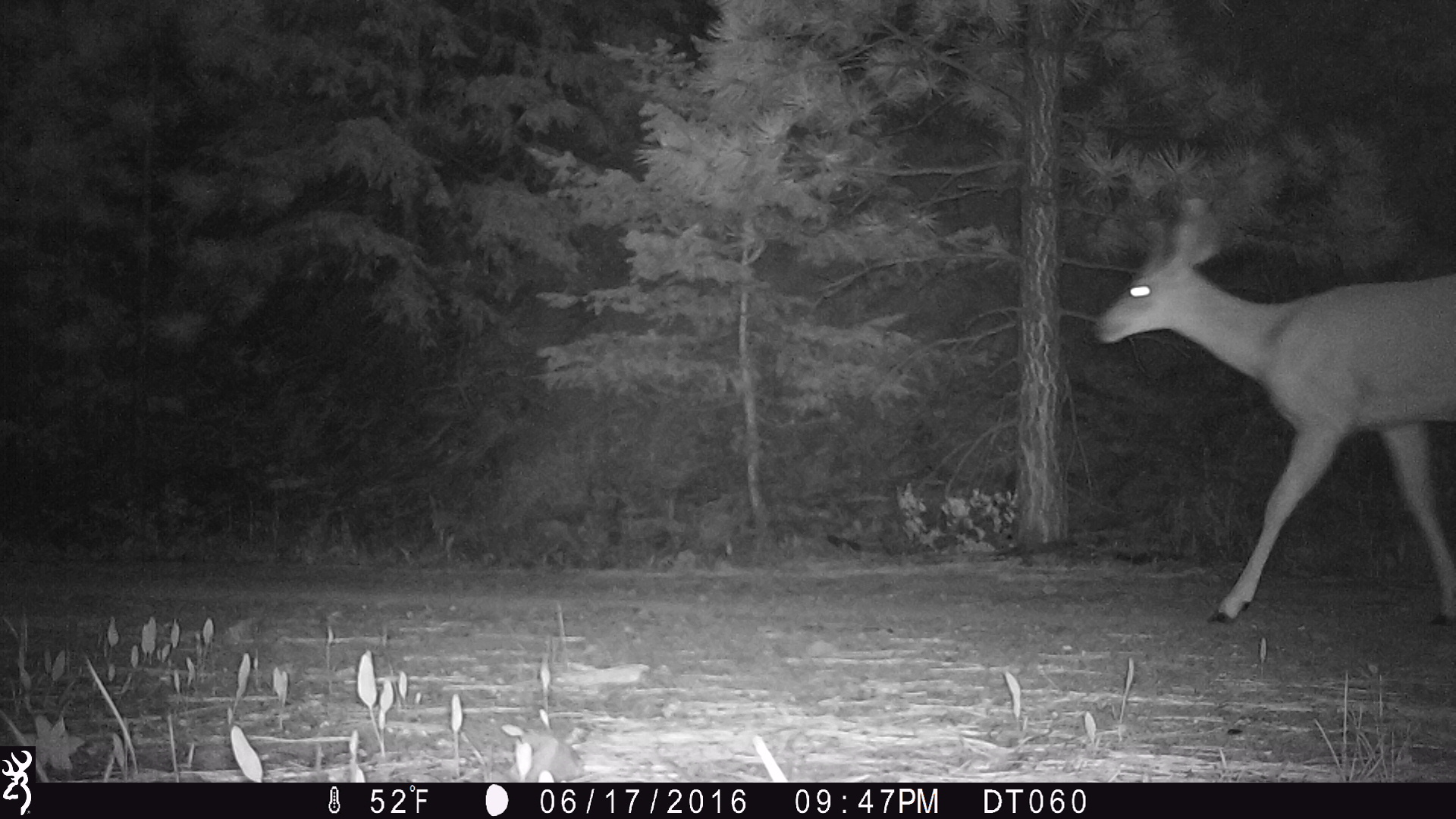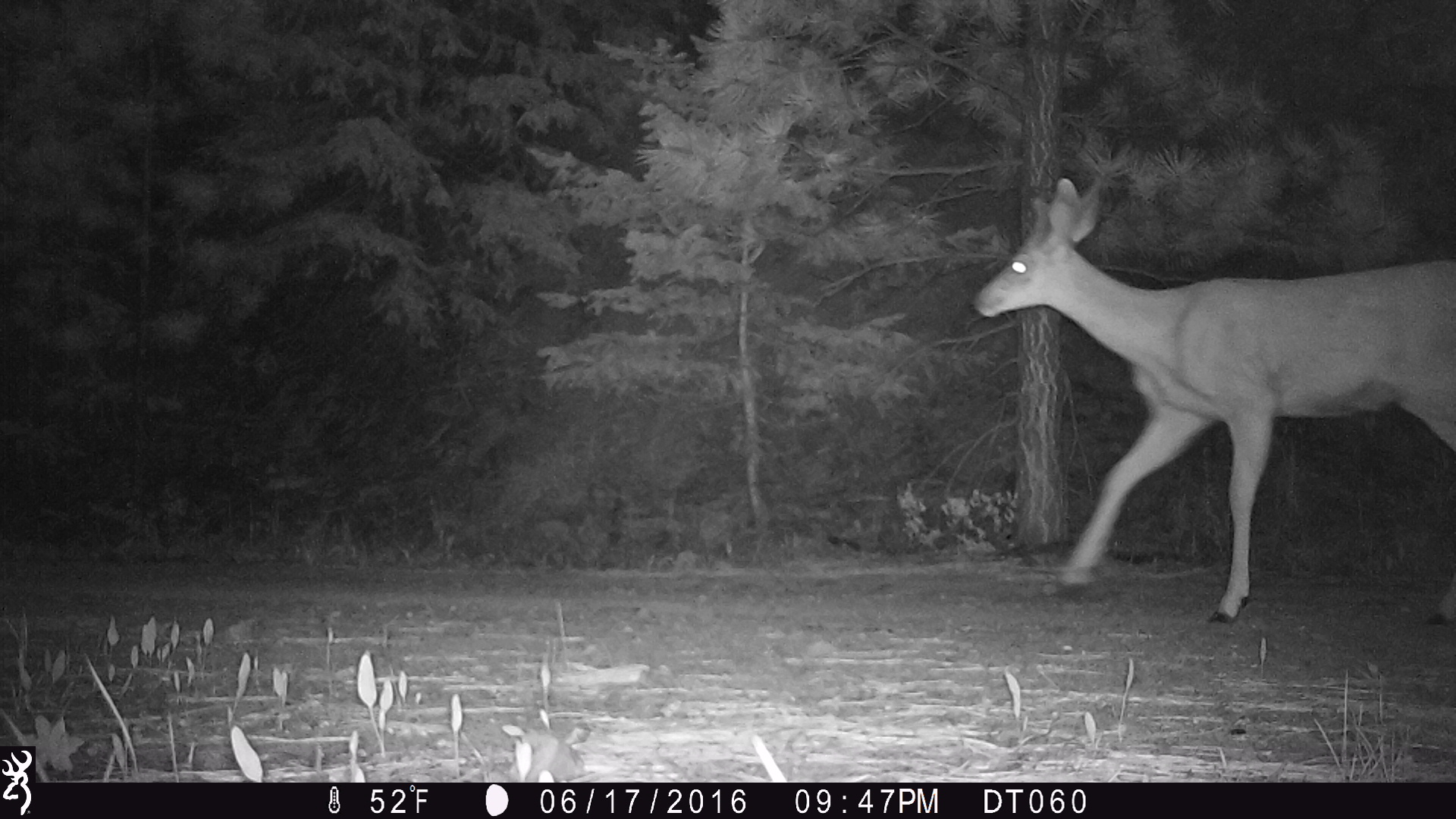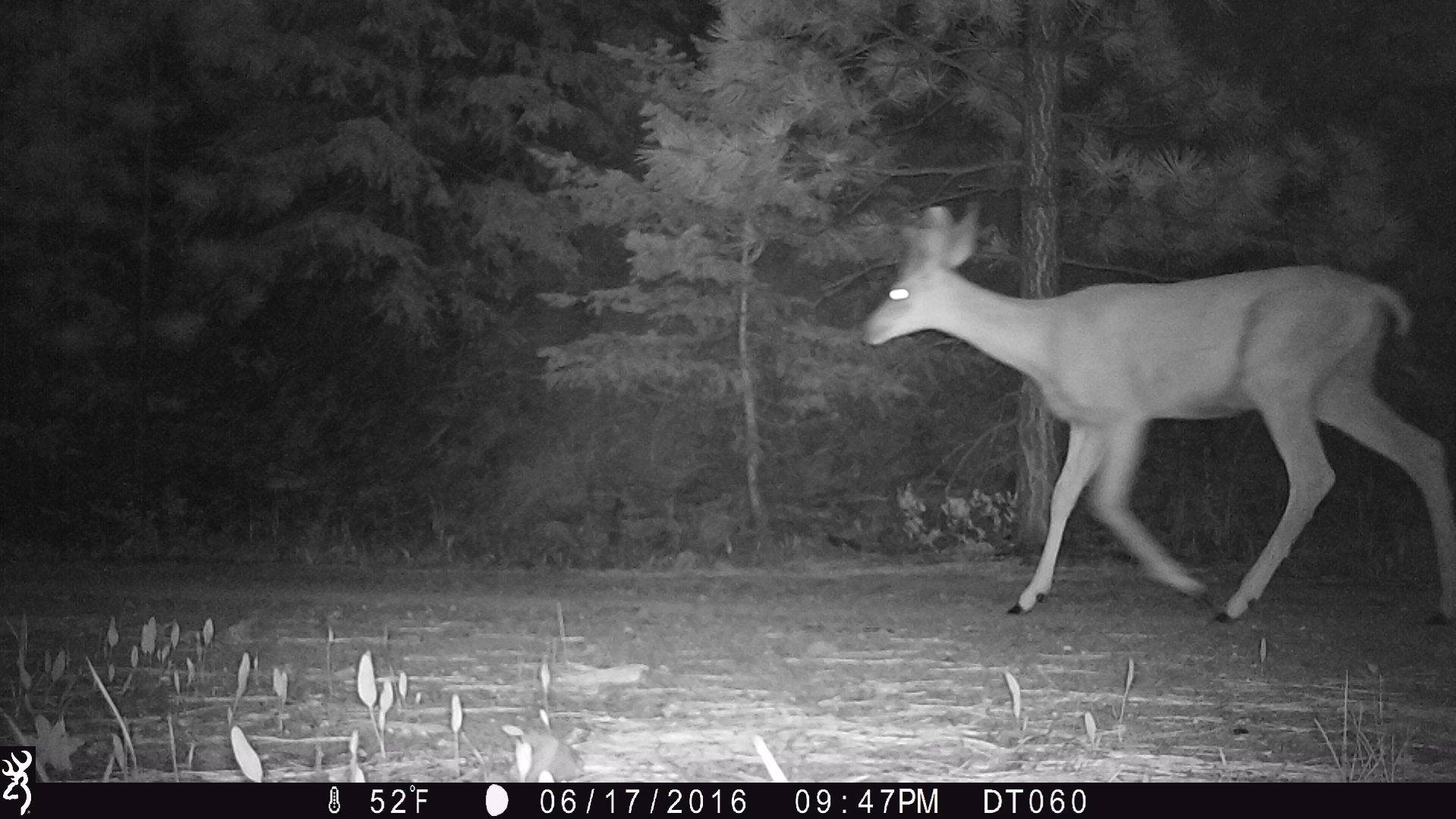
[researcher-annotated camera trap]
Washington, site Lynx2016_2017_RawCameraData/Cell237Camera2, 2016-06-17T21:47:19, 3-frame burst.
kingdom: Animalia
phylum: Chordata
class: Mammalia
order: Artiodactyla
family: Cervidae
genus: Odocoileus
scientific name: Odocoileus hemionus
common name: mule deer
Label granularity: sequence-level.